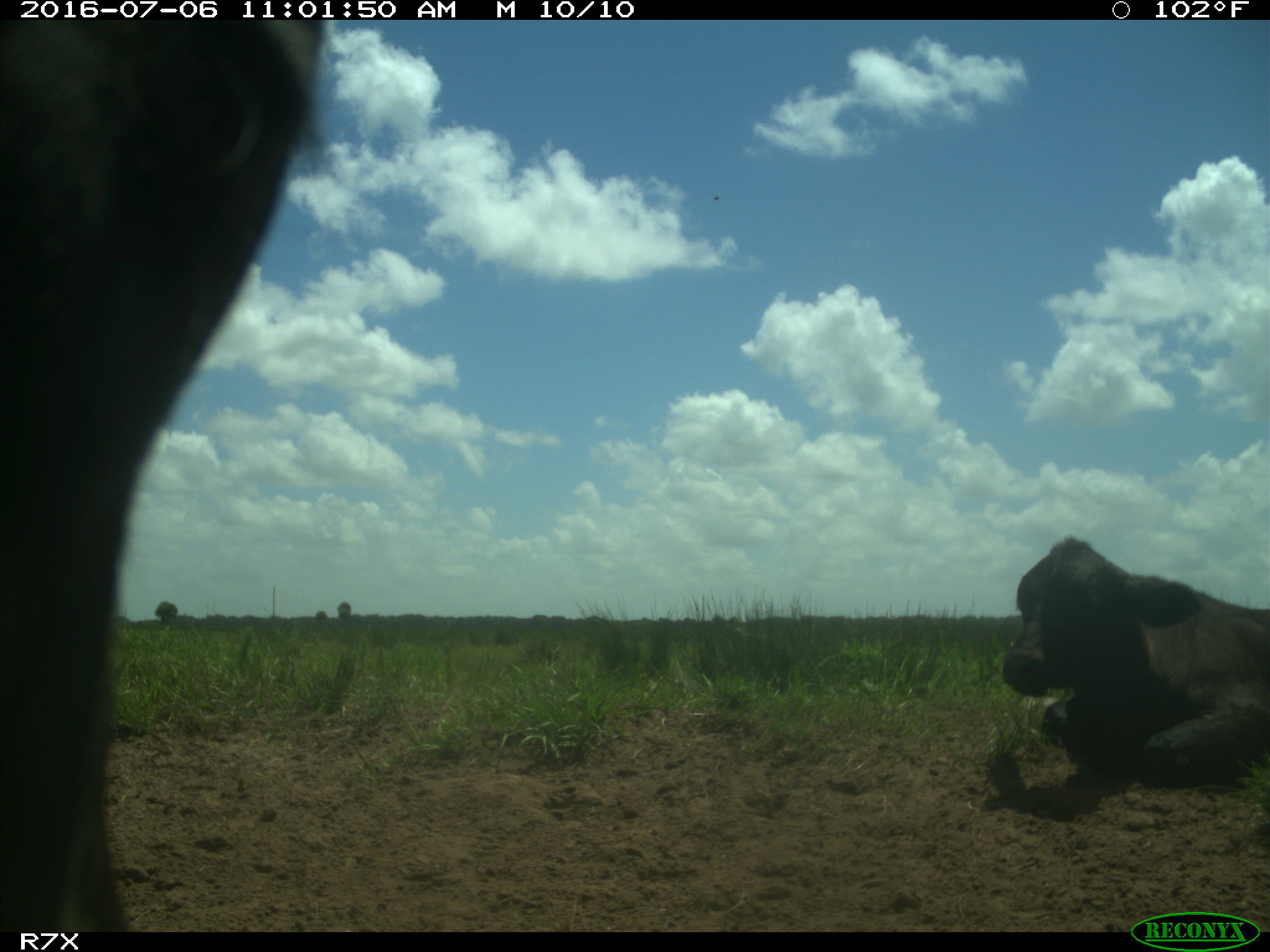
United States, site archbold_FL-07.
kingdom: Animalia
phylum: Chordata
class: Mammalia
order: Artiodactyla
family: Bovidae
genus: Bos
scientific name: Bos taurus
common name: domestic cow